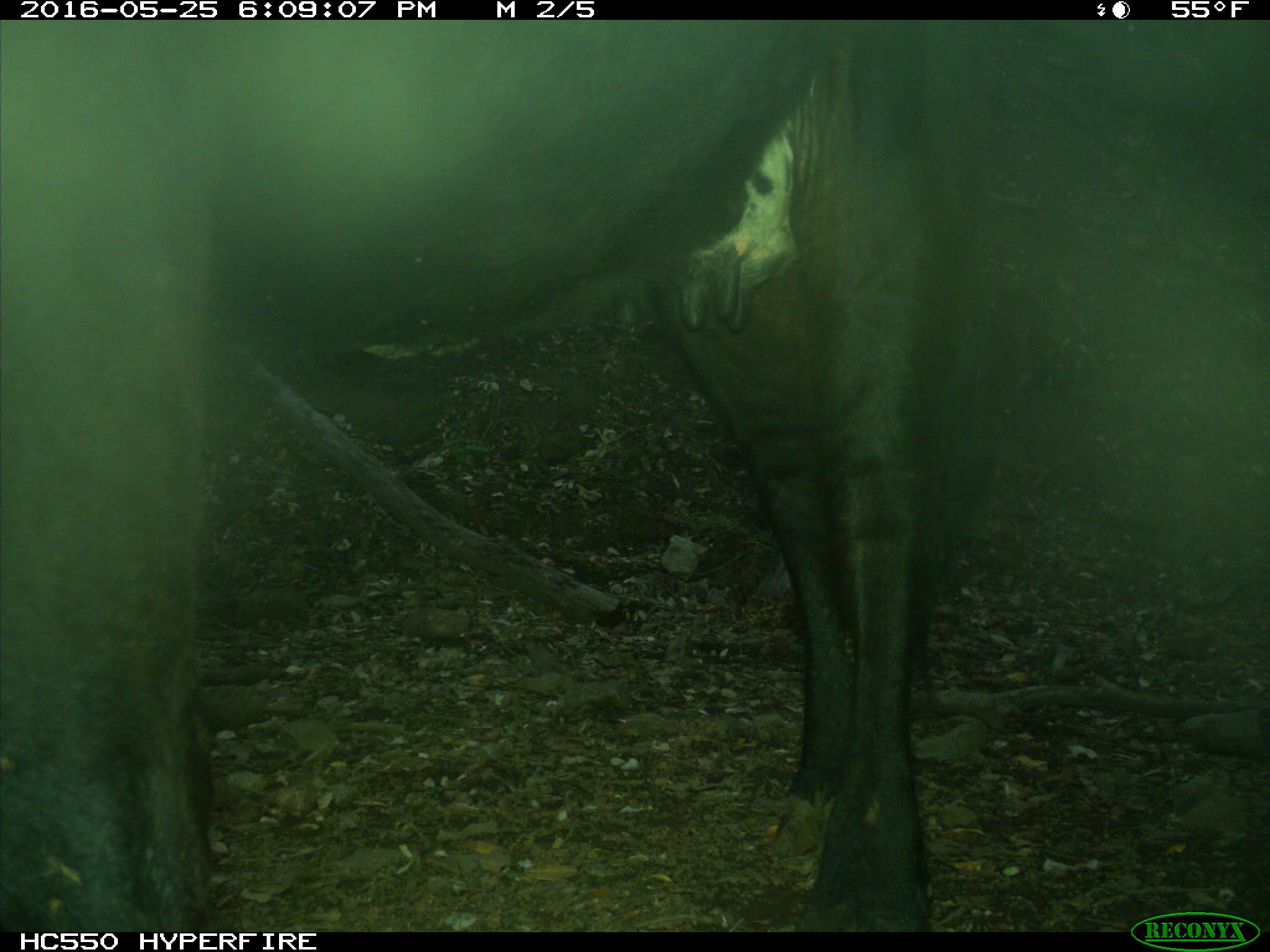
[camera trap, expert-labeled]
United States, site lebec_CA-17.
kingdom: Animalia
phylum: Chordata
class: Mammalia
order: Artiodactyla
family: Bovidae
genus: Bos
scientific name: Bos taurus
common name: domestic cow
Bos taurus (domestic cow).